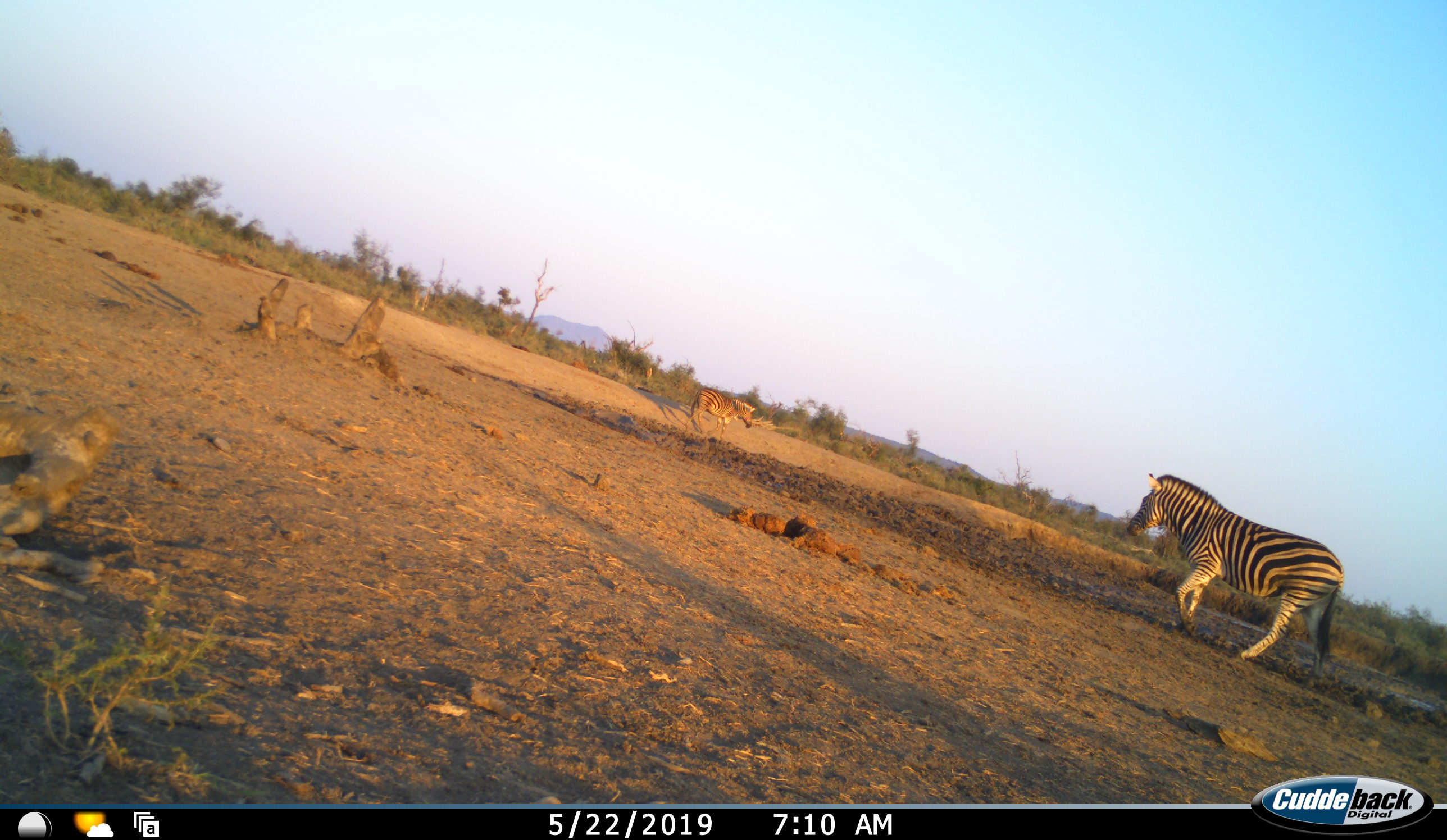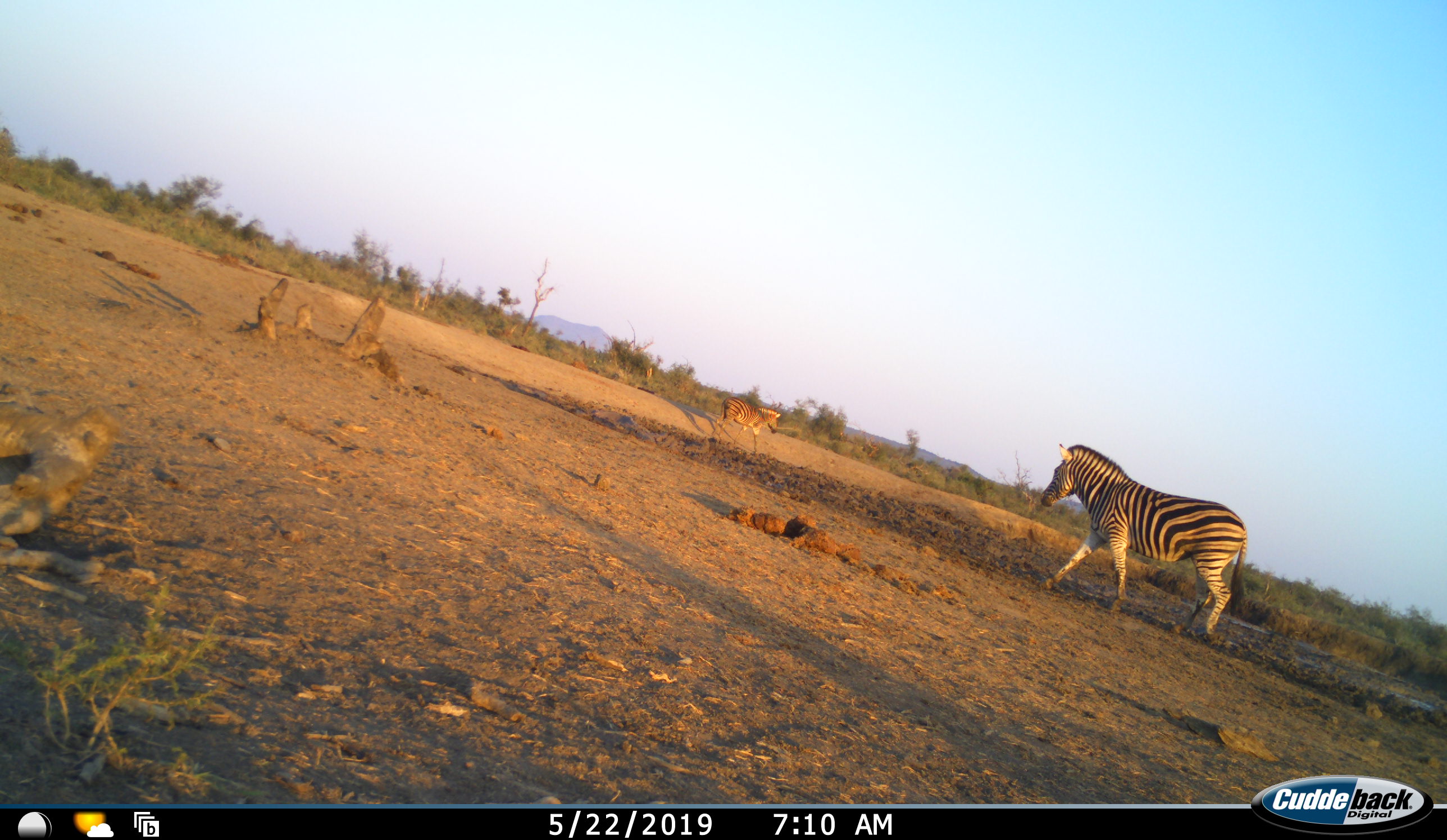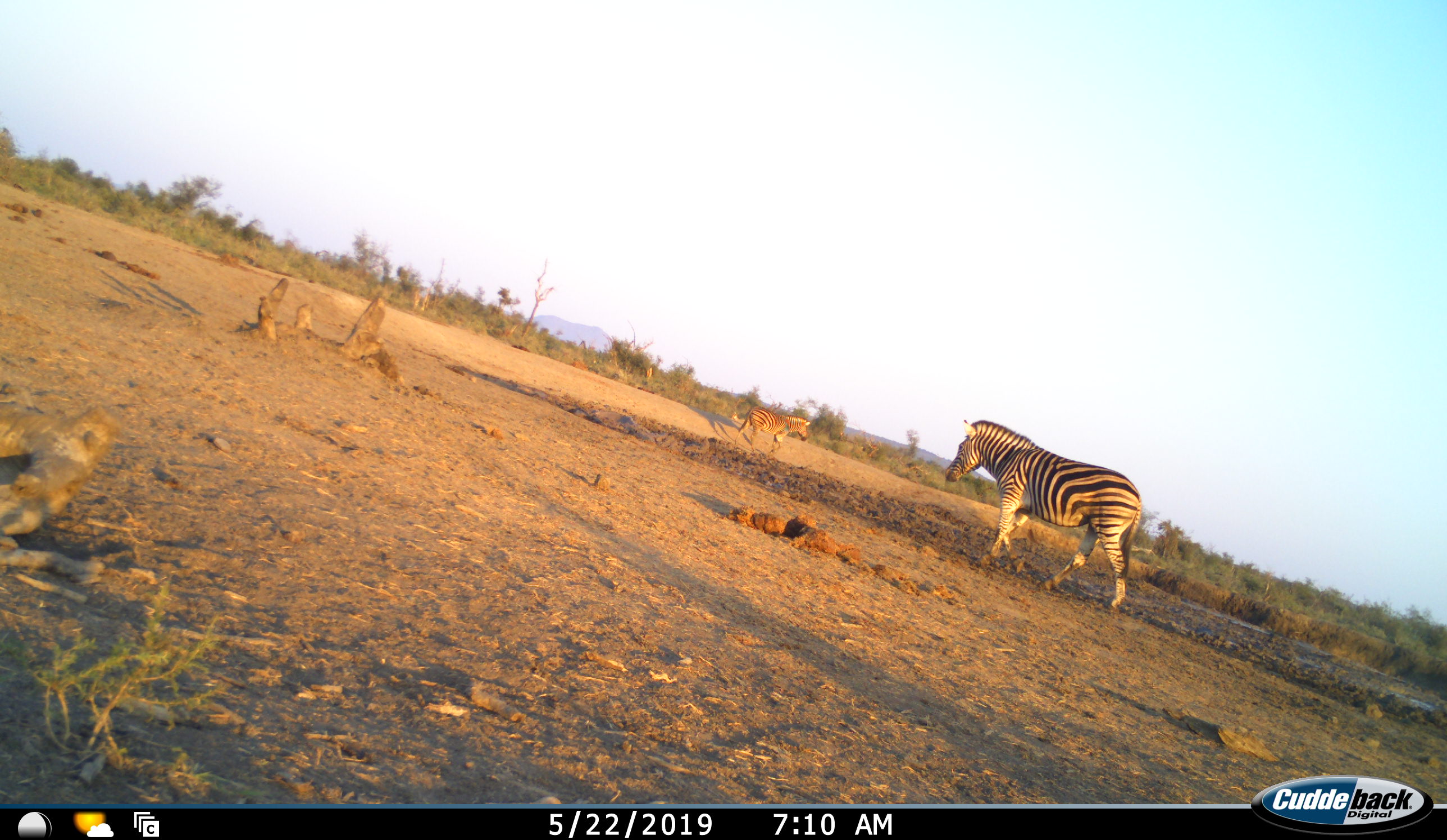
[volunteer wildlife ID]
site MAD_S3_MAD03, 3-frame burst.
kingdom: Animalia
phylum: Chordata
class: Mammalia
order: Perissodactyla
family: Equidae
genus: Equus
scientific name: Equus quagga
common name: plains zebra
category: zebraplains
Zebraplains (plains zebra) (Equus quagga), count 2. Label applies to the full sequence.